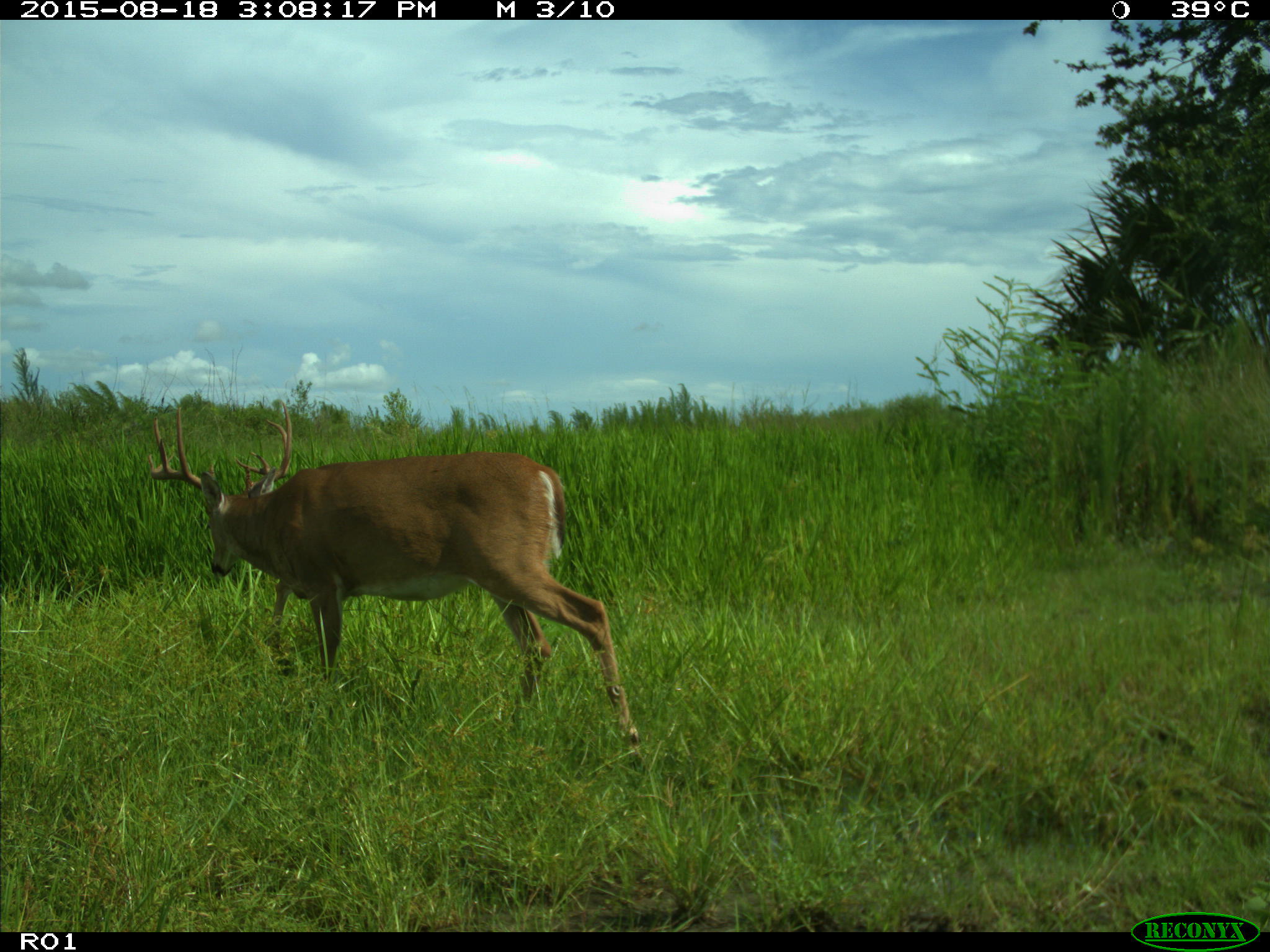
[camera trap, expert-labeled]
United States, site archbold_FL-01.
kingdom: Animalia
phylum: Chordata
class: Mammalia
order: Artiodactyla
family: Cervidae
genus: Odocoileus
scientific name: Odocoileus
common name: deer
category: unidentified deer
Unidentified deer (deer) (Odocoileus).